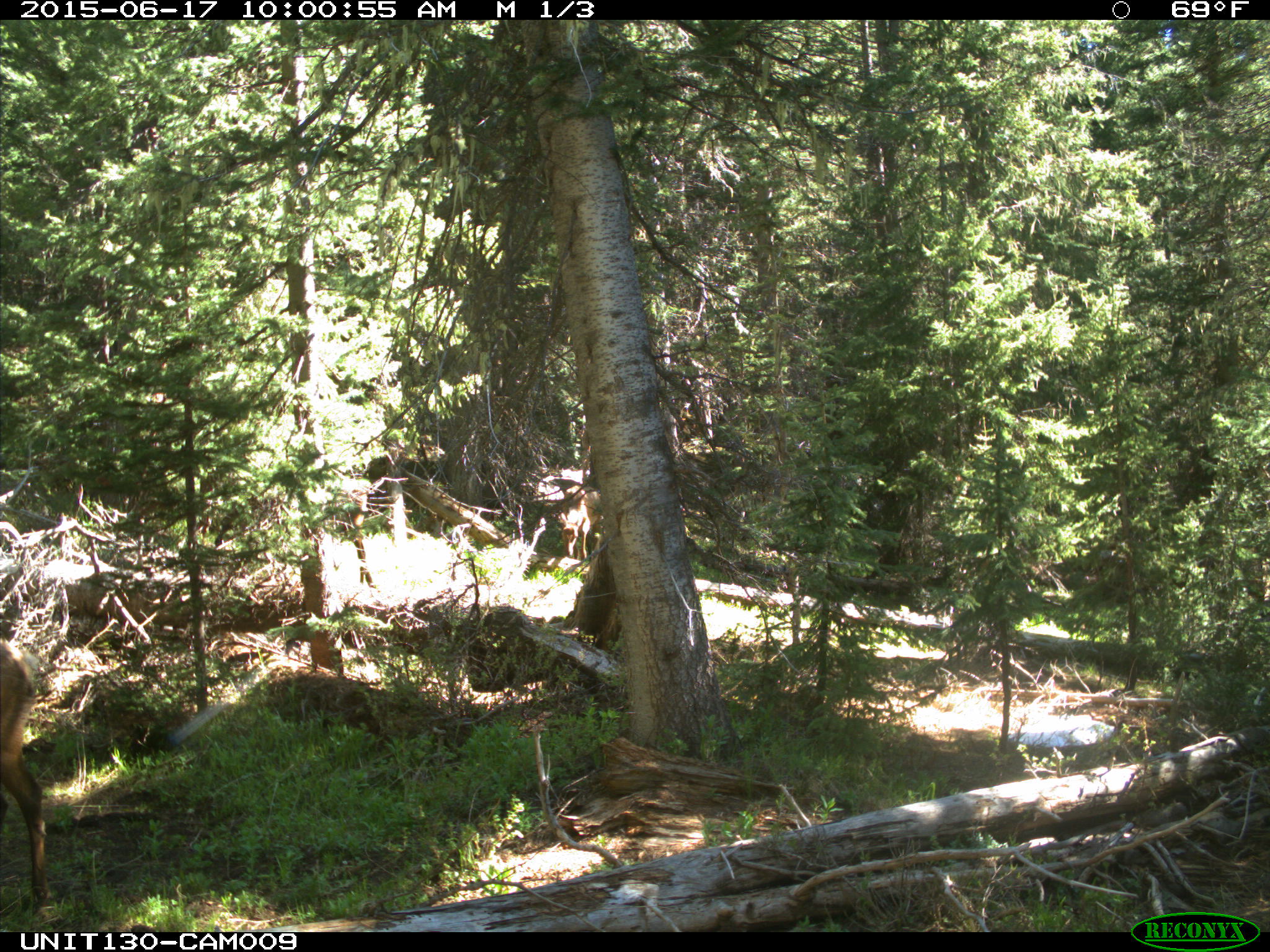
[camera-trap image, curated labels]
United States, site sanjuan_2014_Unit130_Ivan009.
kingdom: Animalia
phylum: Chordata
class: Mammalia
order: Artiodactyla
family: Cervidae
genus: Cervus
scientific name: Cervus elaphus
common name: red deer